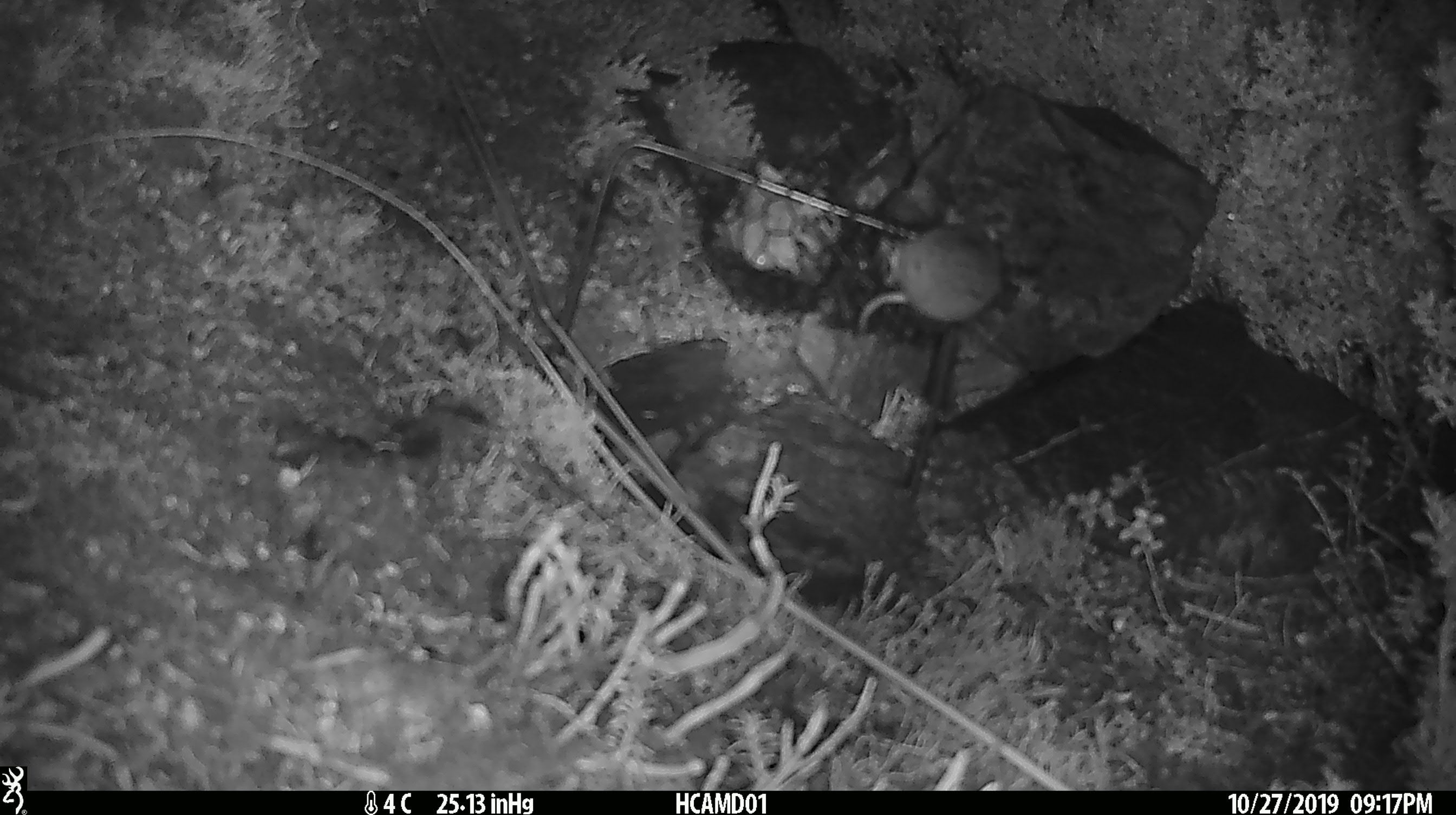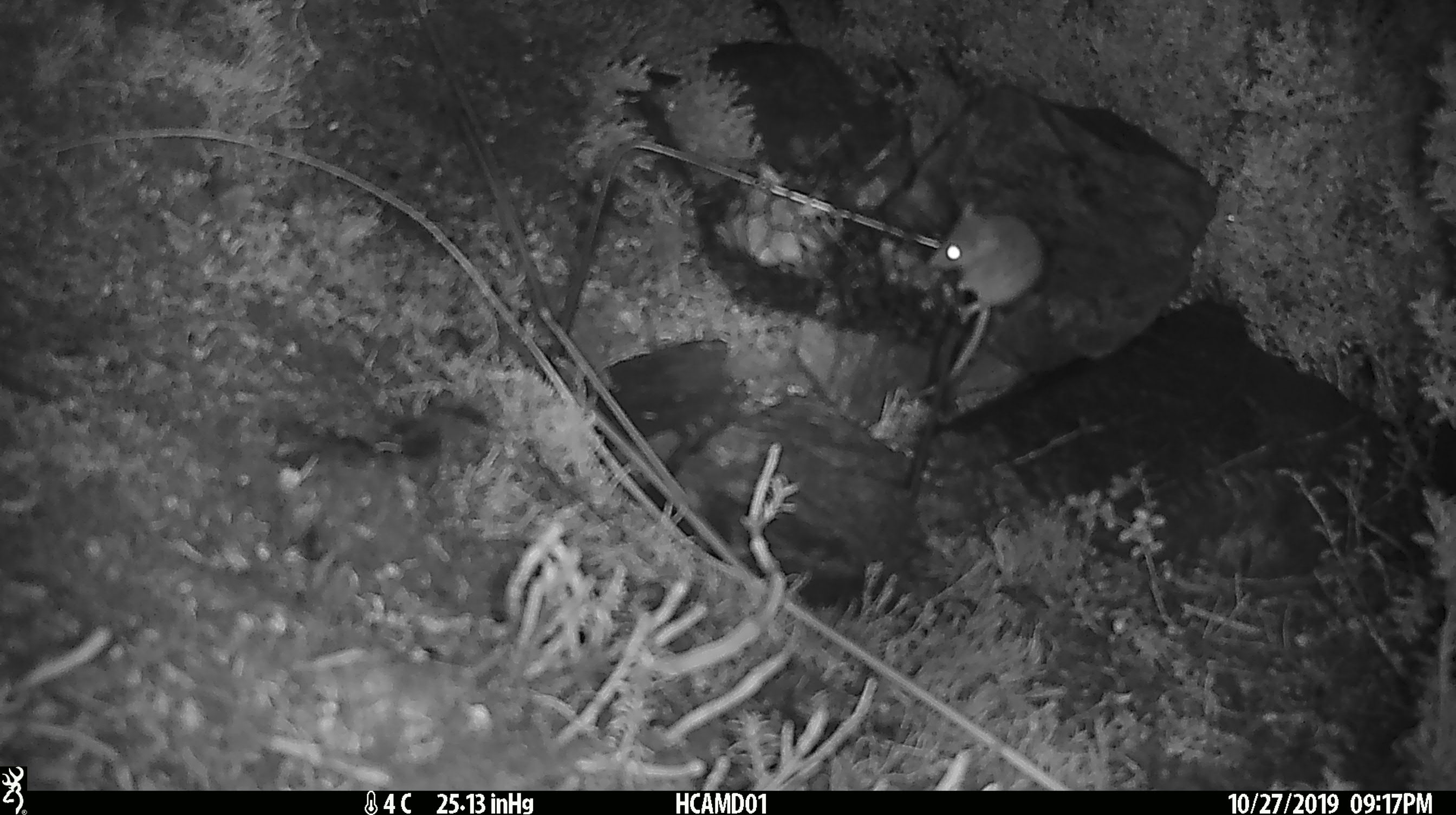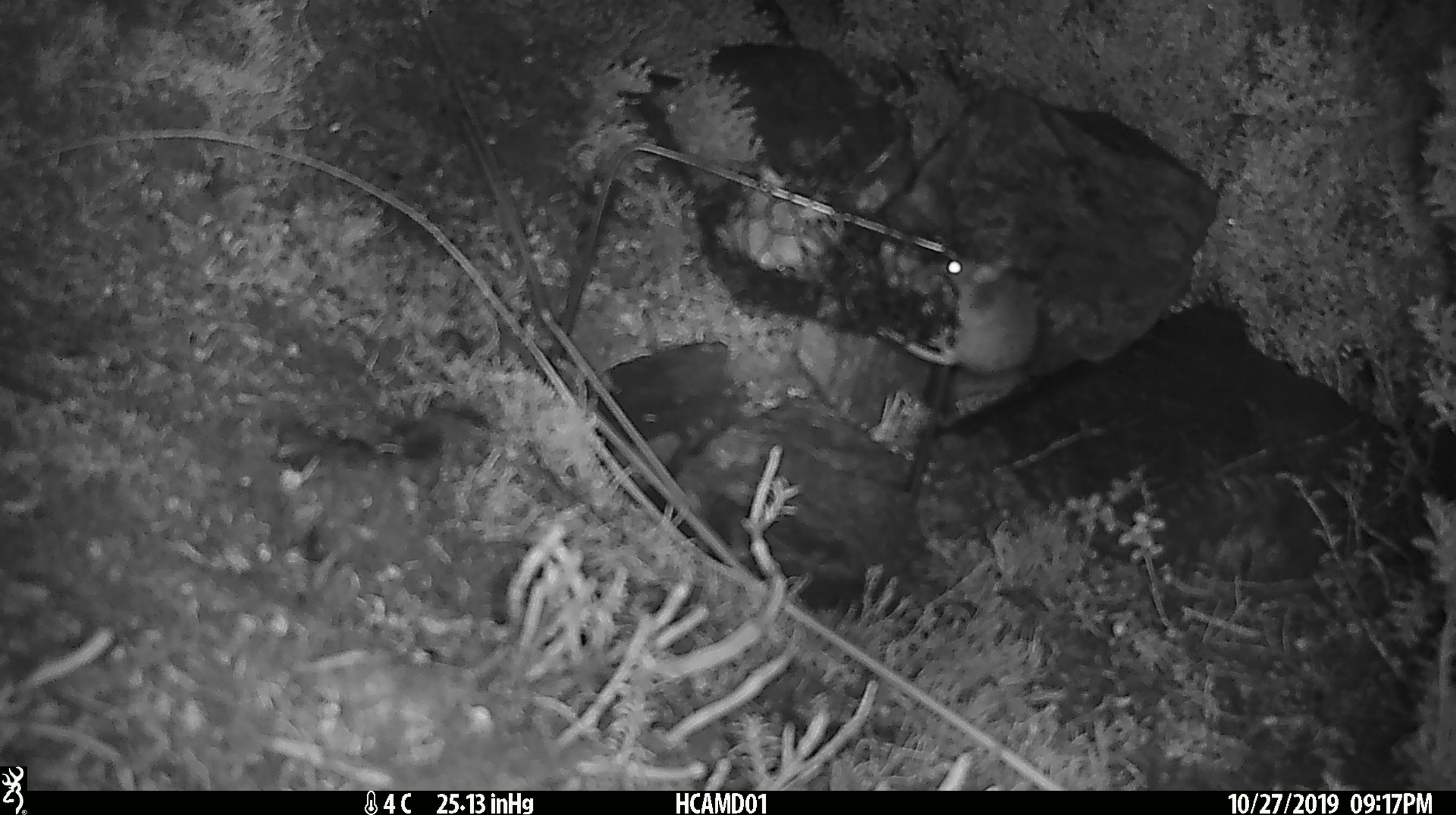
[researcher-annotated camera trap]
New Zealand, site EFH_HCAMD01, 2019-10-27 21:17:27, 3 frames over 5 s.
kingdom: Animalia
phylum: Chordata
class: Mammalia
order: Rodentia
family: Muridae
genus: Mus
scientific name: Mus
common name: mouse